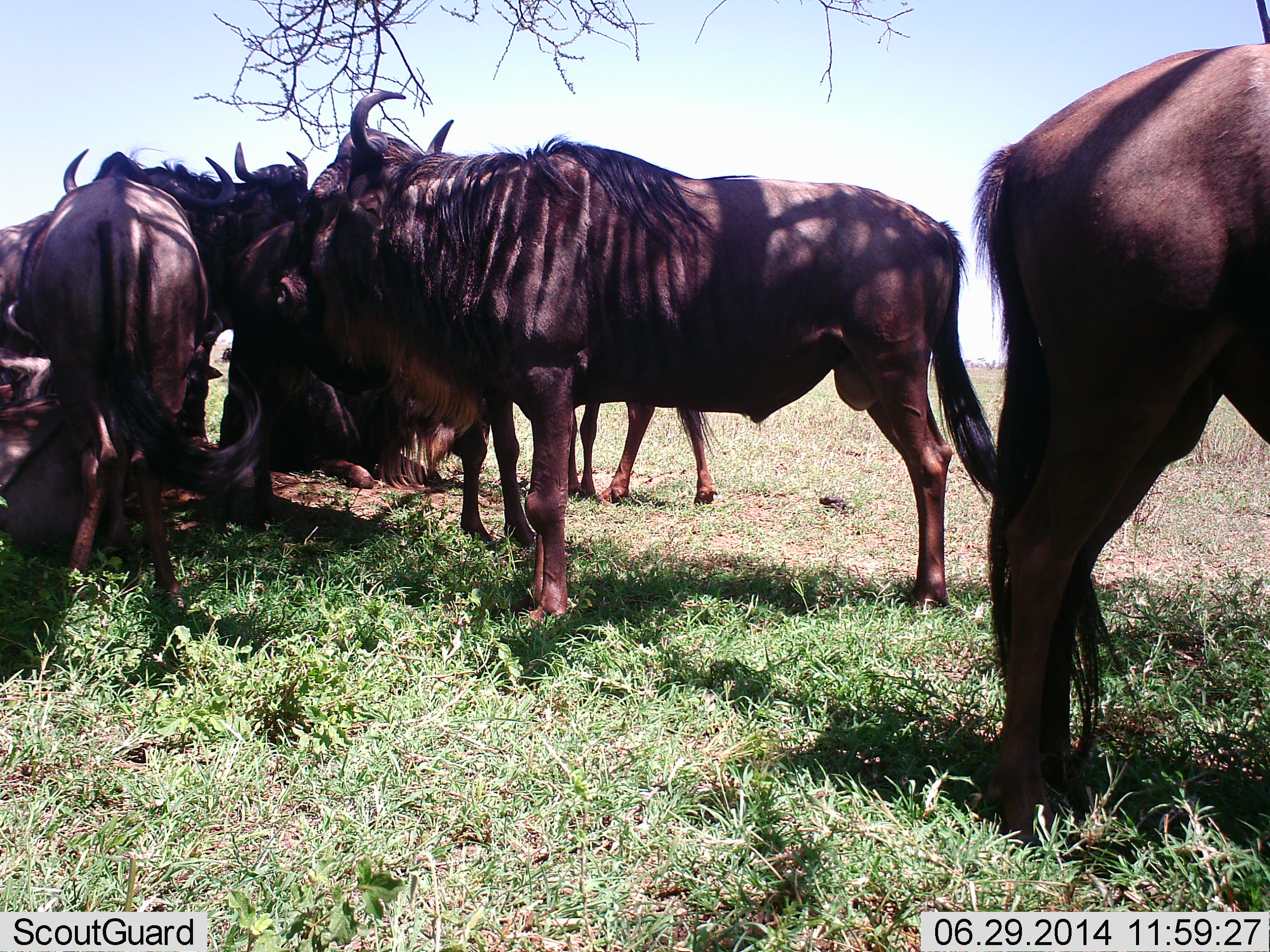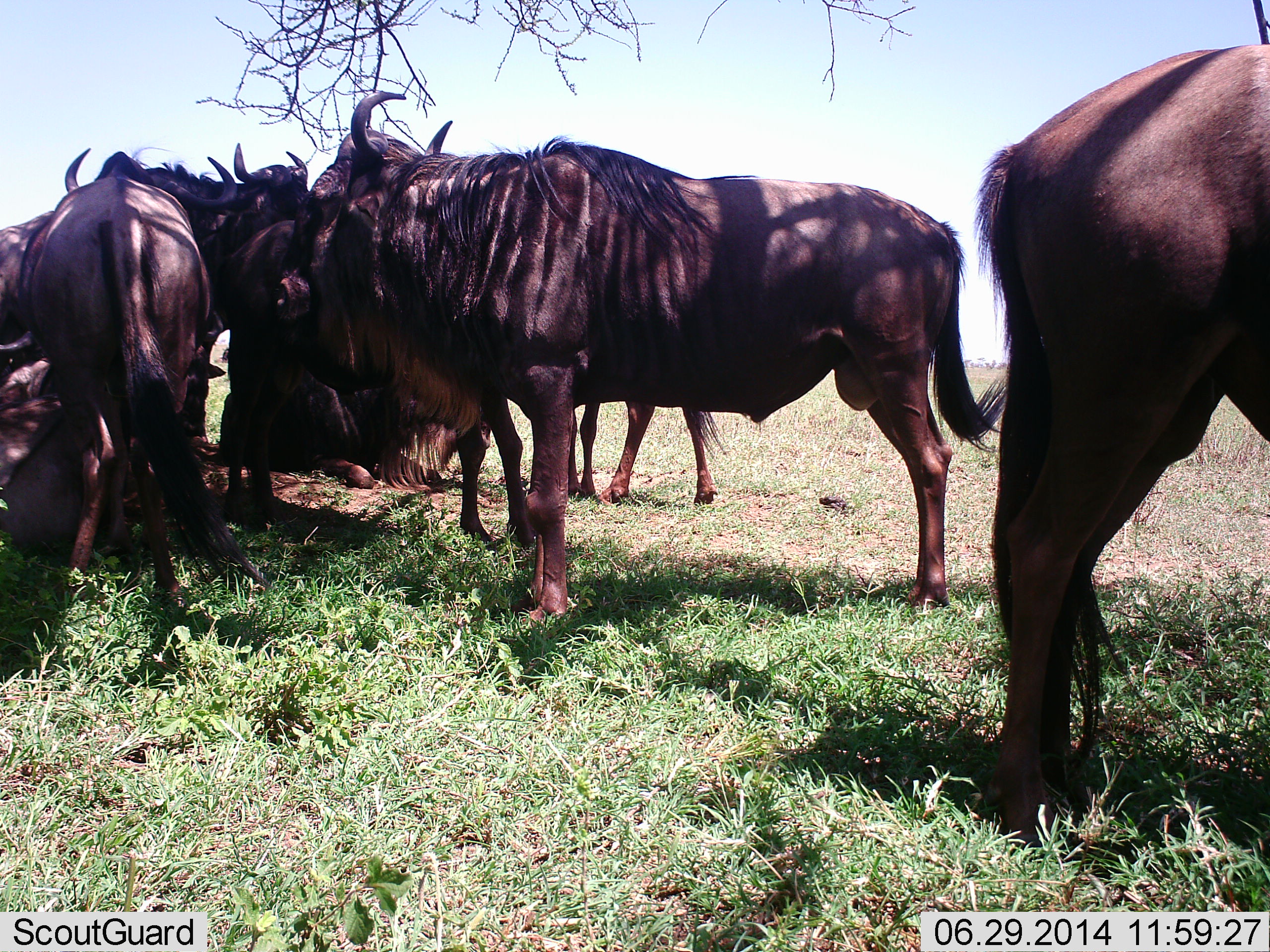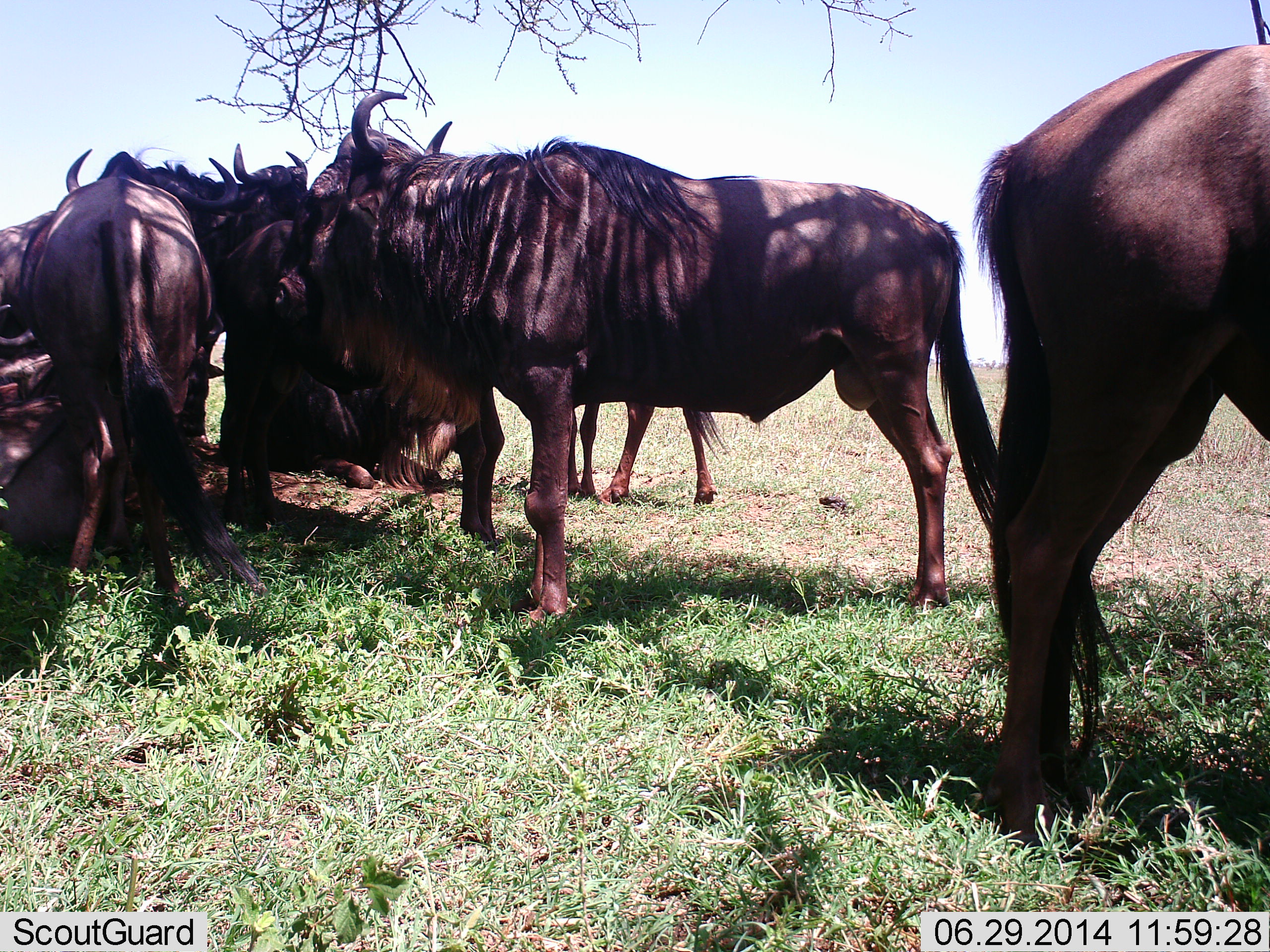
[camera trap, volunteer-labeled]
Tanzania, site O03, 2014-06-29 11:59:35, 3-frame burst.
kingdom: Animalia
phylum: Chordata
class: Mammalia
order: Artiodactyla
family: Bovidae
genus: Connochaetes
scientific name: Connochaetes taurinus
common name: blue wildebeest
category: wildebeest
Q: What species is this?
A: Wildebeest (blue wildebeest) (Connochaetes taurinus).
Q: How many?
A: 7.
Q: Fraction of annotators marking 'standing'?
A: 80%.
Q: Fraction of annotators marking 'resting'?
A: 70%.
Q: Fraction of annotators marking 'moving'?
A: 0%.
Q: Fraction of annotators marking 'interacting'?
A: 10%.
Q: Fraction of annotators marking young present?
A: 0%.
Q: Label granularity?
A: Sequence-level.